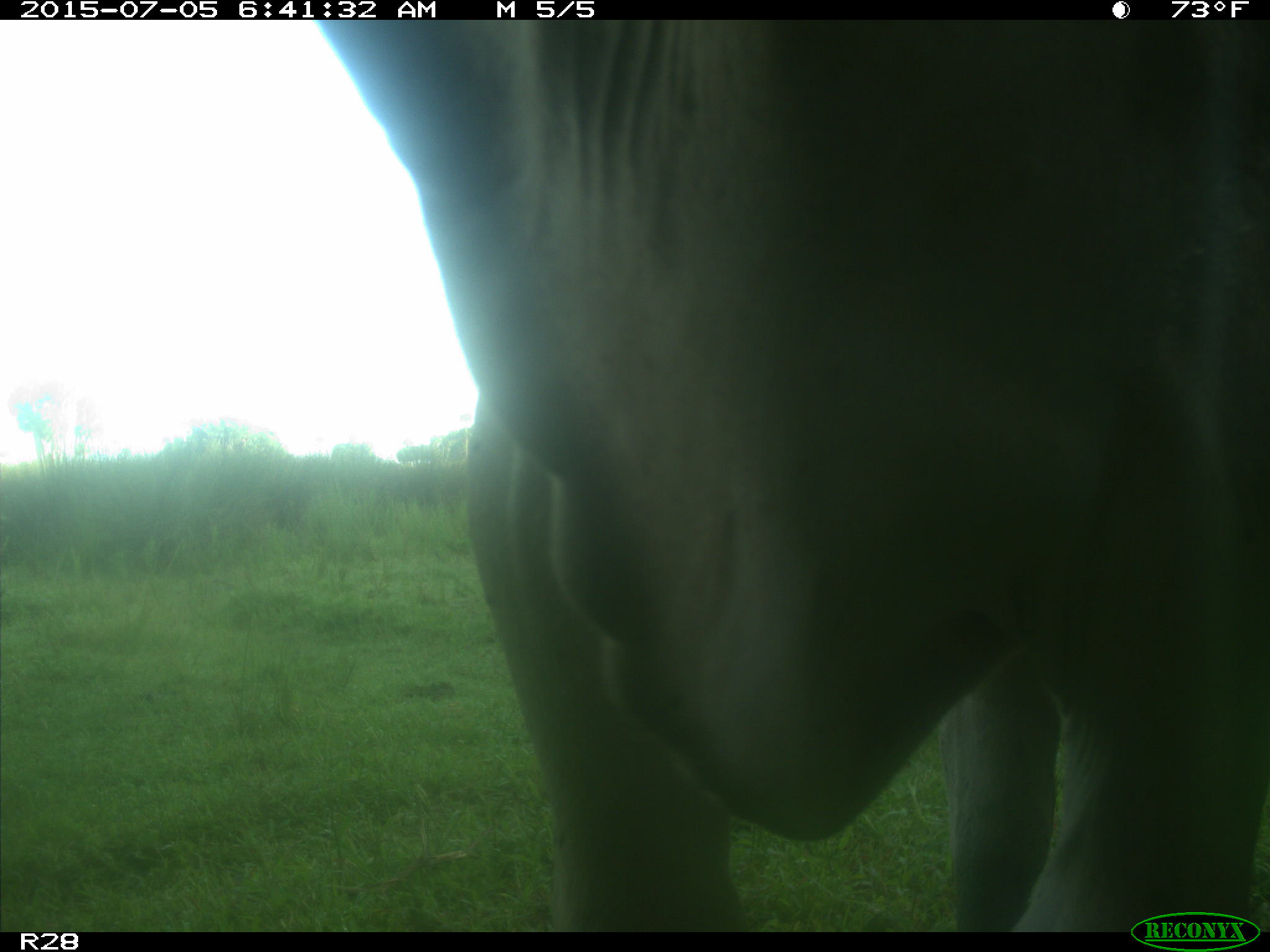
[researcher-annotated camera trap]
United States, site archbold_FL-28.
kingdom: Animalia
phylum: Chordata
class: Mammalia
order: Artiodactyla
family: Bovidae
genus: Bos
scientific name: Bos taurus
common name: domestic cow